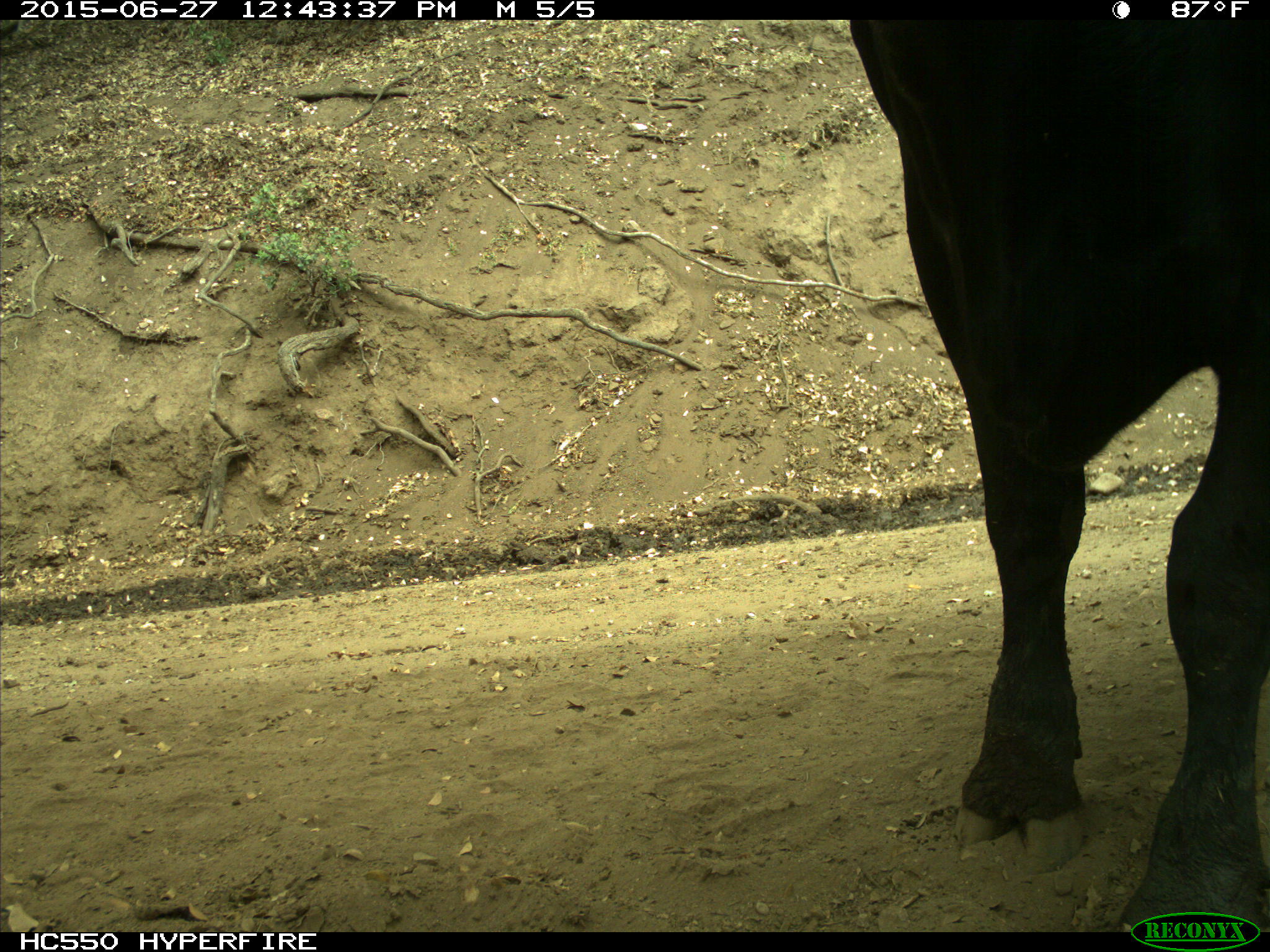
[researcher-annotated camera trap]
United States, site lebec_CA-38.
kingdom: Animalia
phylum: Chordata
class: Mammalia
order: Artiodactyla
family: Bovidae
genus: Bos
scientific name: Bos taurus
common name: domestic cow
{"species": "Bos taurus (domestic cow)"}